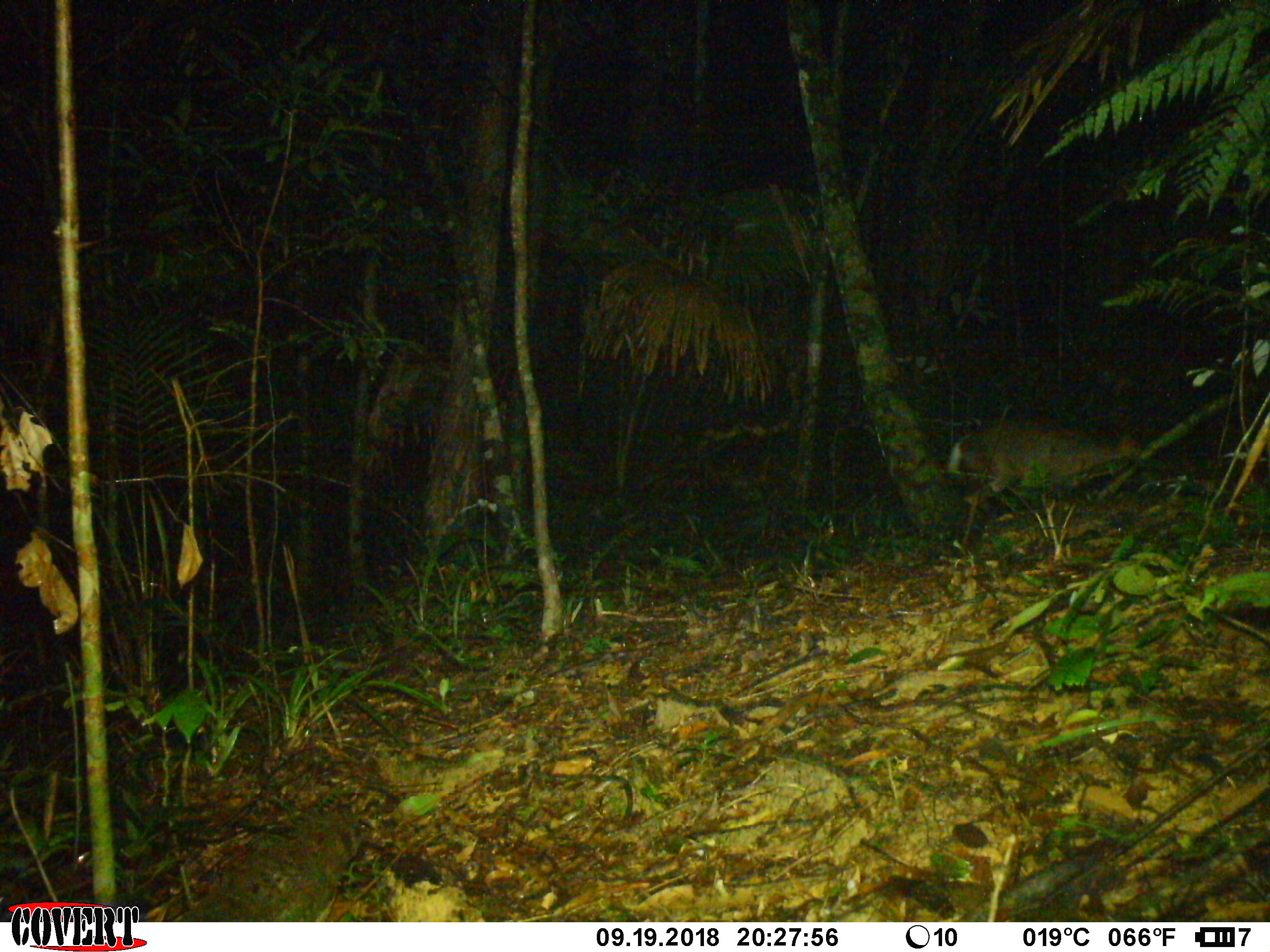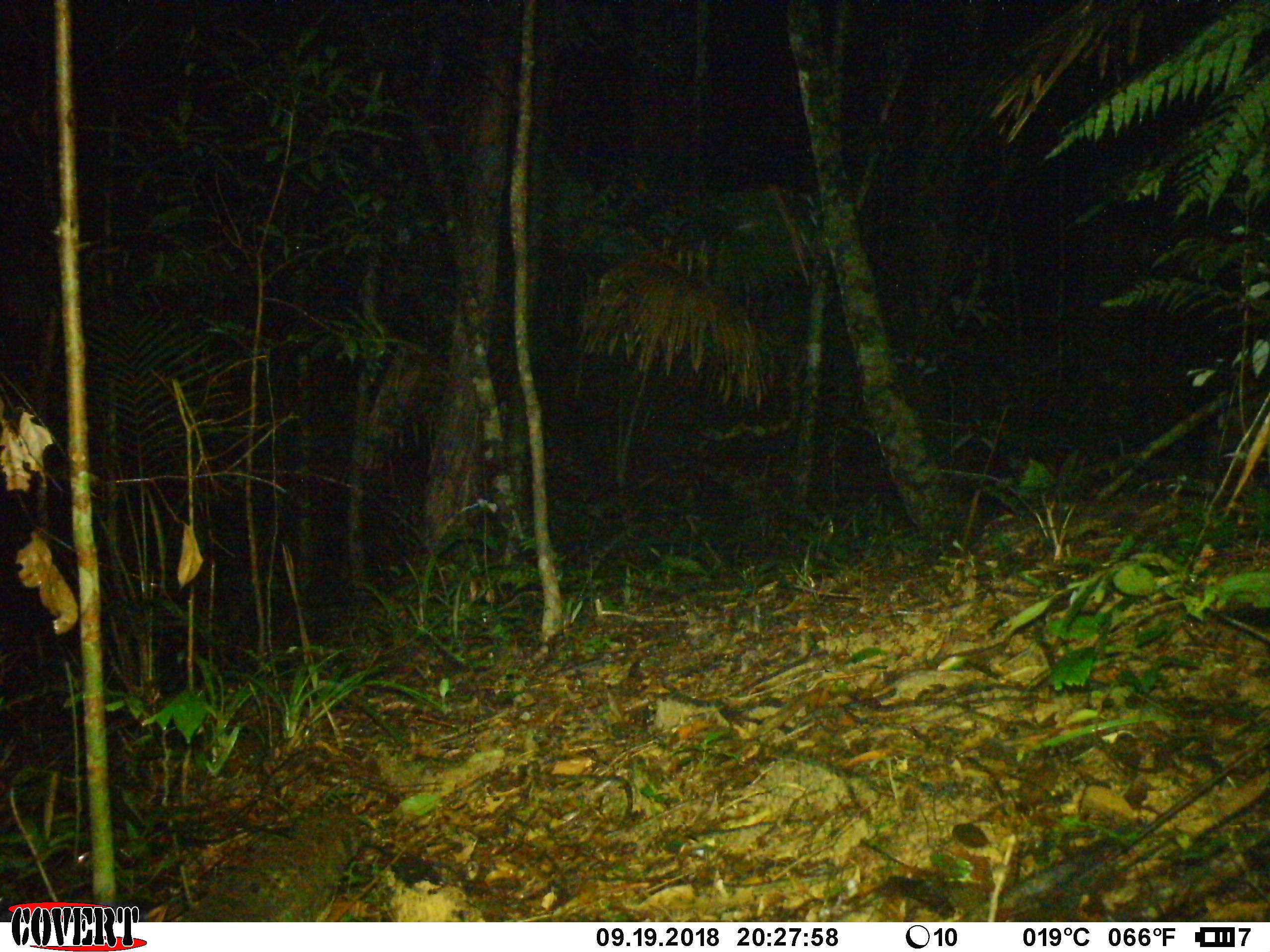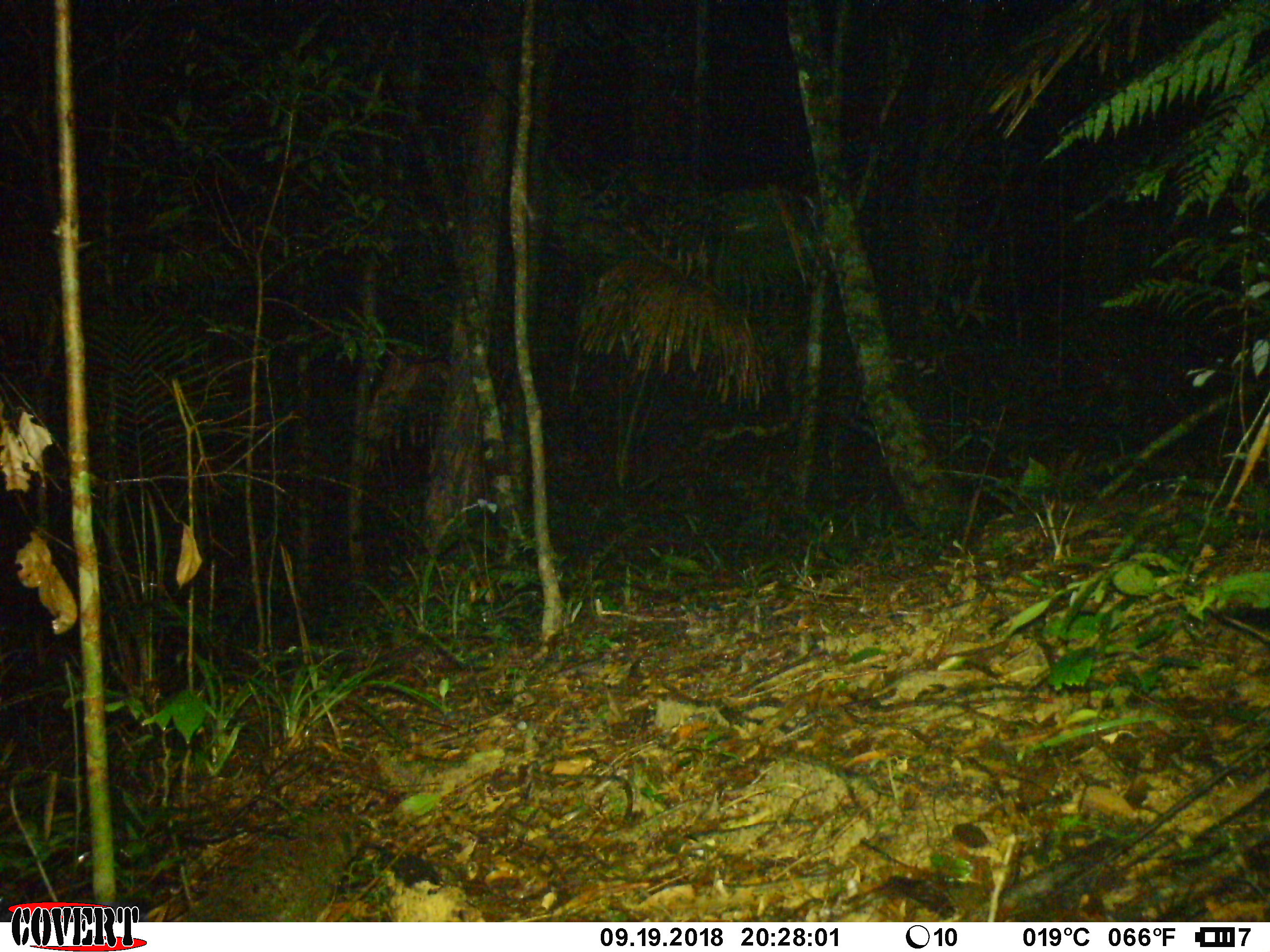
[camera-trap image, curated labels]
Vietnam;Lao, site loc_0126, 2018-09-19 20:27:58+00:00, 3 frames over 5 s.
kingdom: Animalia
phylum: Chordata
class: Mammalia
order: Artiodactyla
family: Cervidae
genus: Muntiacus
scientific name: Muntiacus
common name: muntjacs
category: unidentified muntjac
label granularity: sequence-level